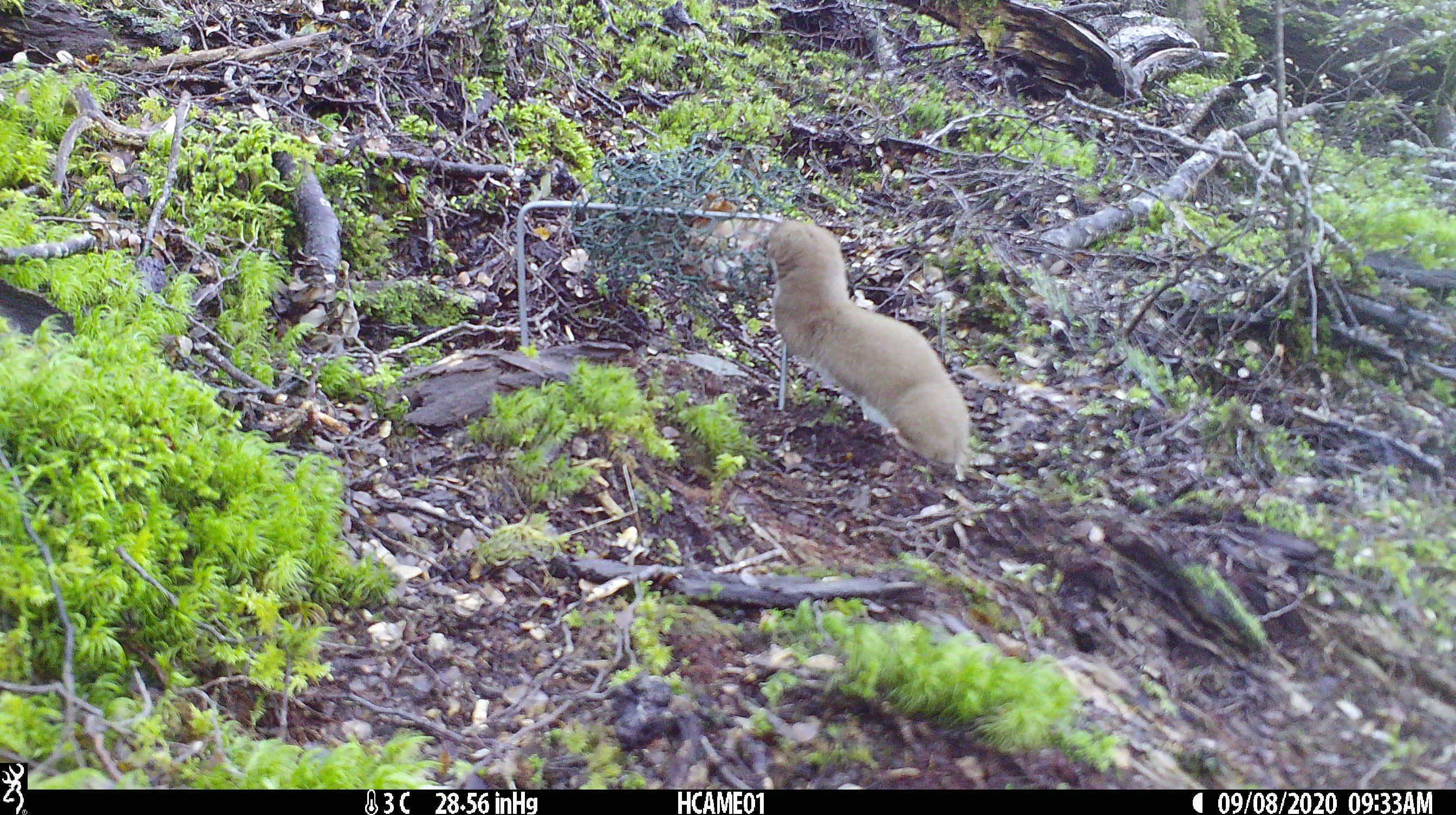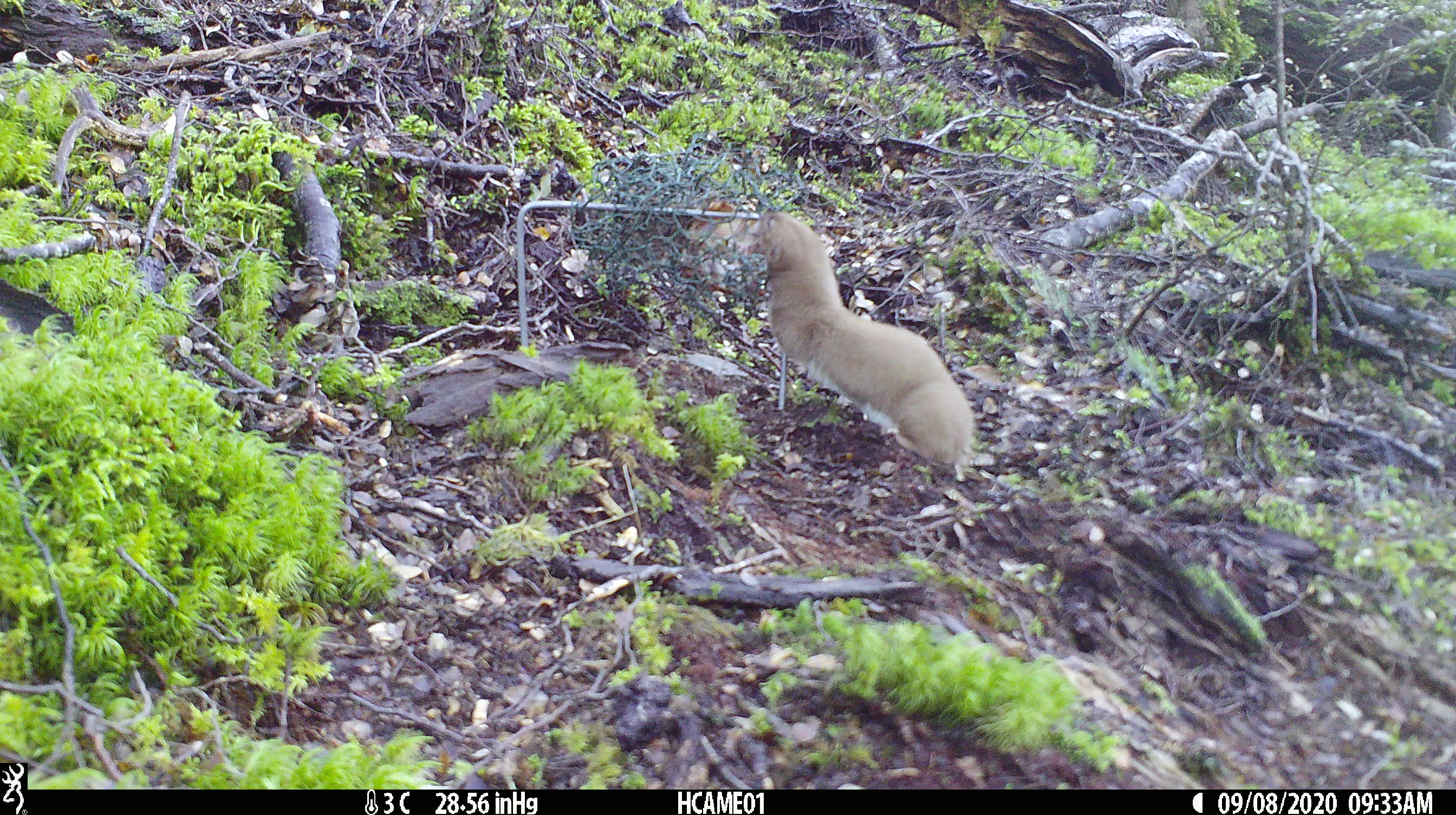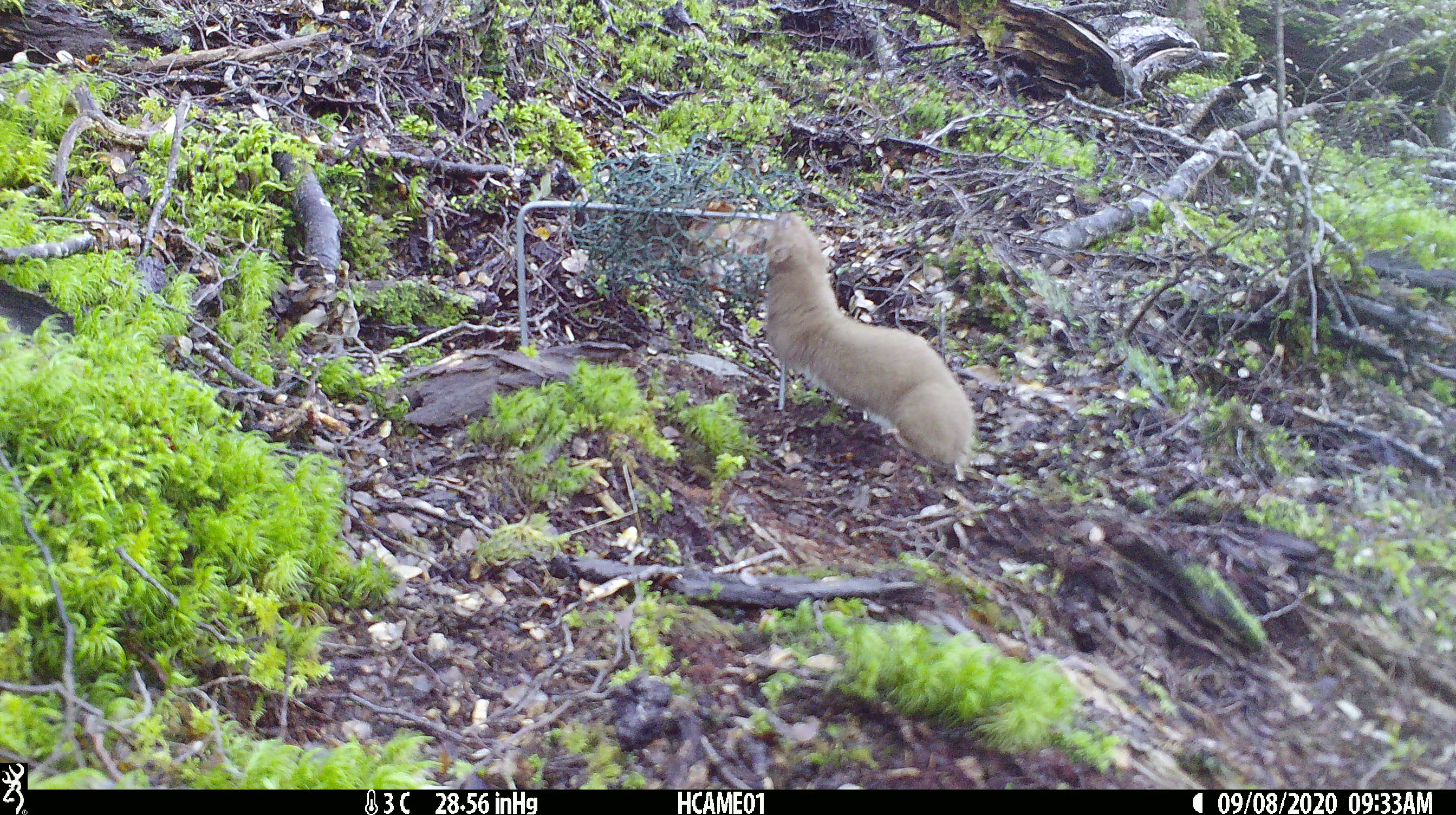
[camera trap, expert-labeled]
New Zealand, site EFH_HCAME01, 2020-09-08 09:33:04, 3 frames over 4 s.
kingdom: Animalia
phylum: Chordata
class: Mammalia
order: Carnivora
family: Mustelidae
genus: Mustela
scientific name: Mustela nivalis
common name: least weasel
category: weasel